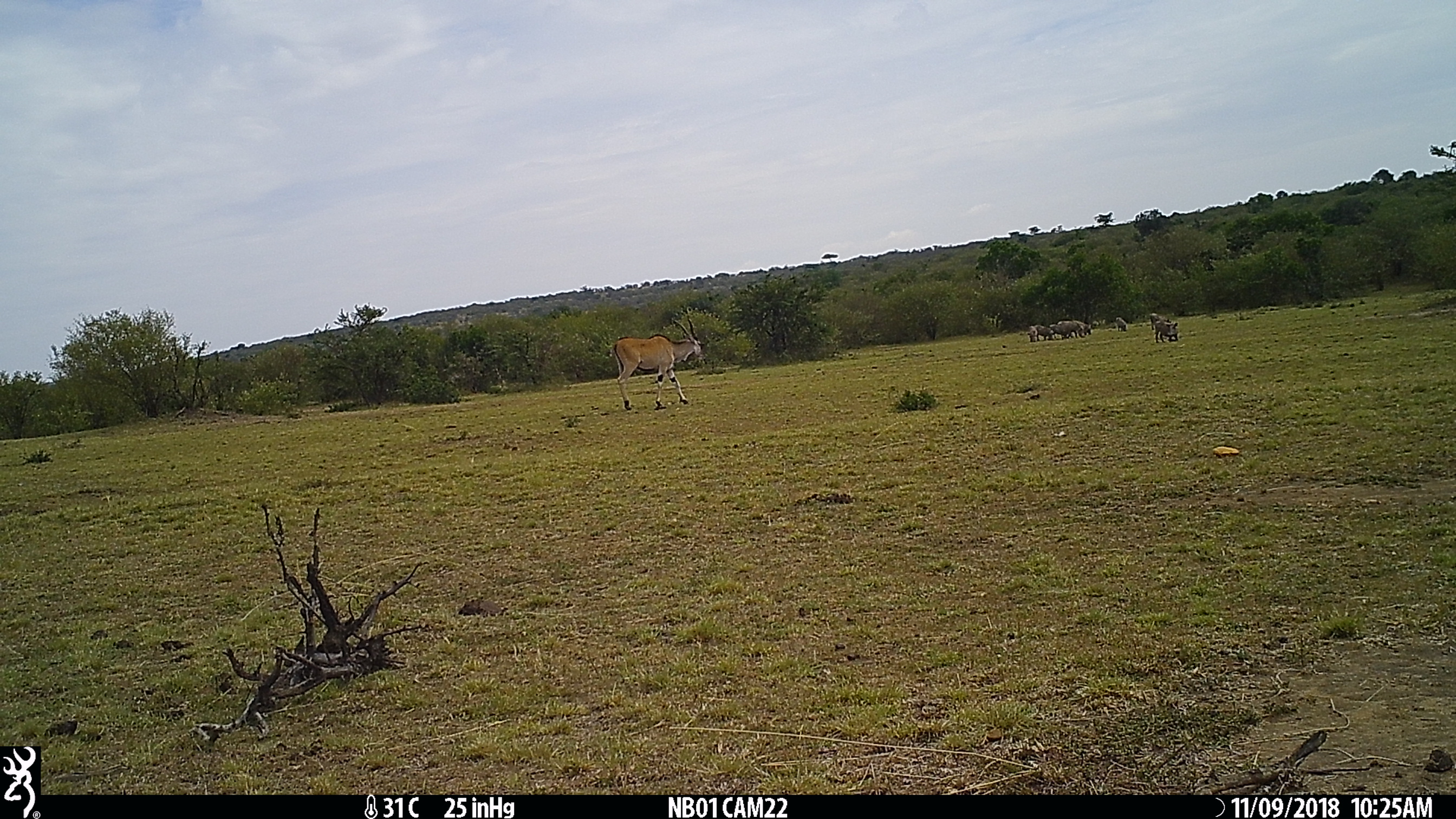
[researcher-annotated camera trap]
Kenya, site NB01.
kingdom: Animalia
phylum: Chordata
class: Mammalia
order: Artiodactyla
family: Bovidae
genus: Tragelaphus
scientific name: Tragelaphus oryx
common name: eland